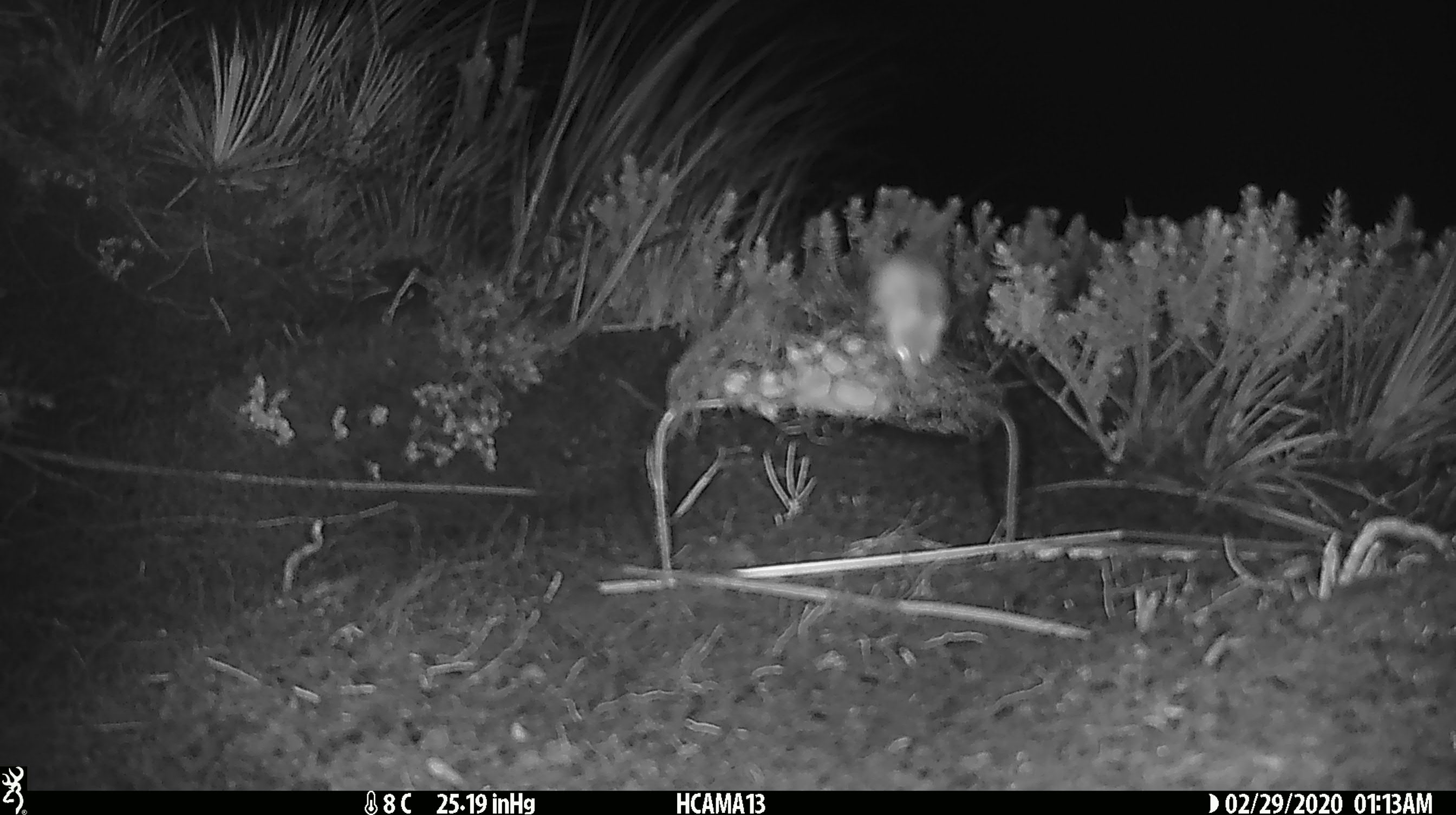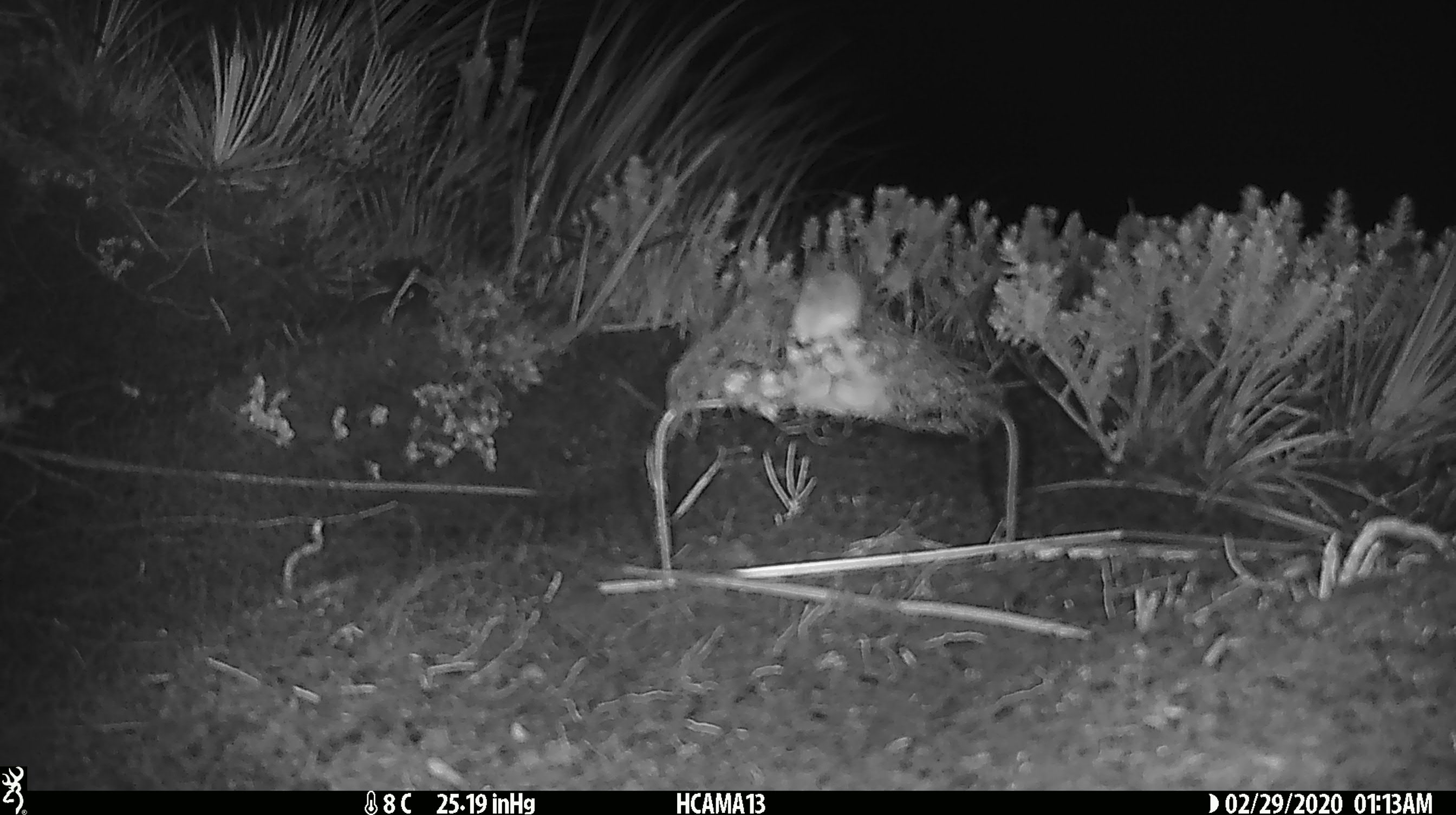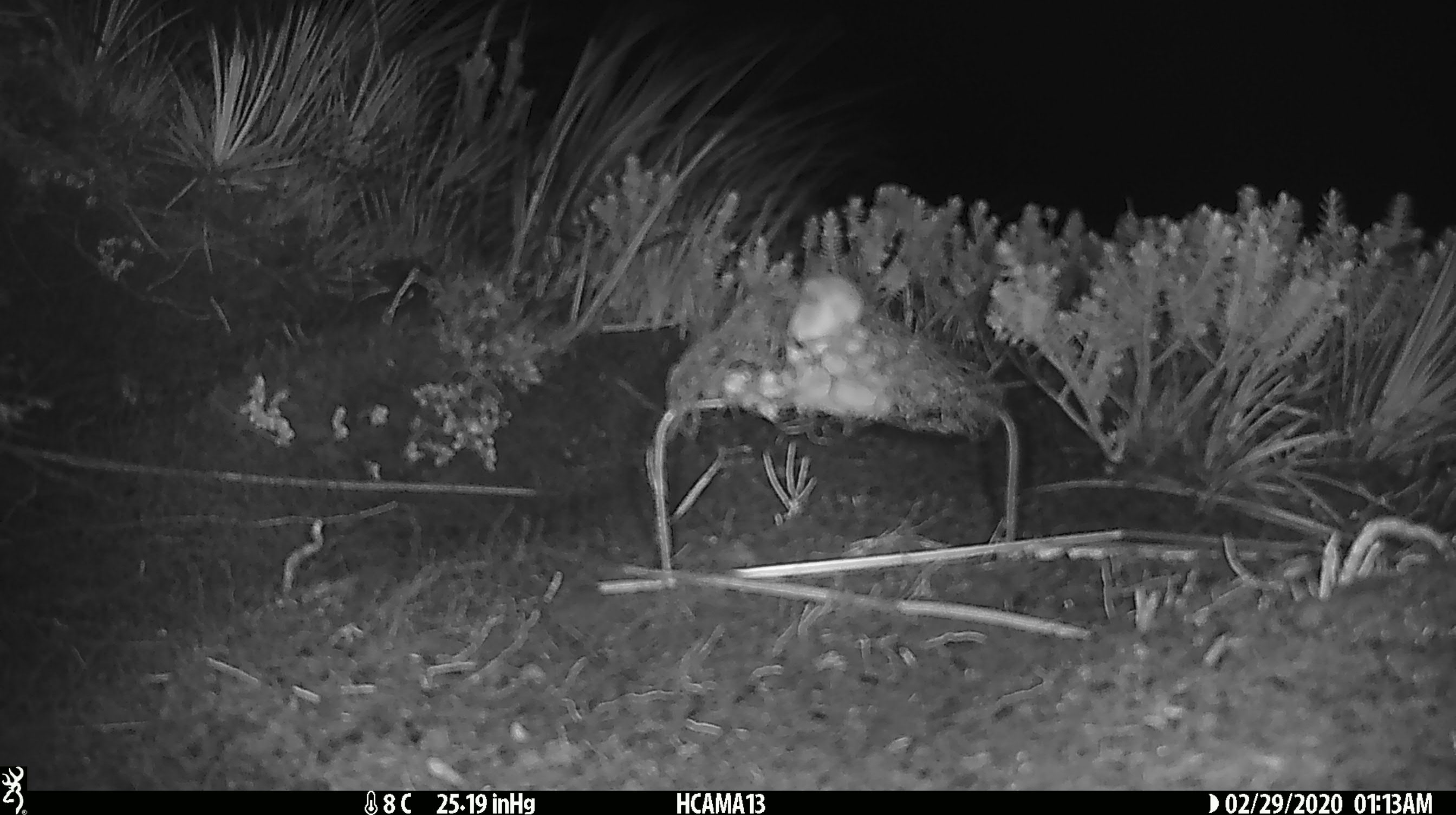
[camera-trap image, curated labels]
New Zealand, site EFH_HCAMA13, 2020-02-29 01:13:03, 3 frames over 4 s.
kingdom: Animalia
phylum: Chordata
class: Mammalia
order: Rodentia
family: Muridae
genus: Mus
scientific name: Mus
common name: mouse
Mouse (Mus).